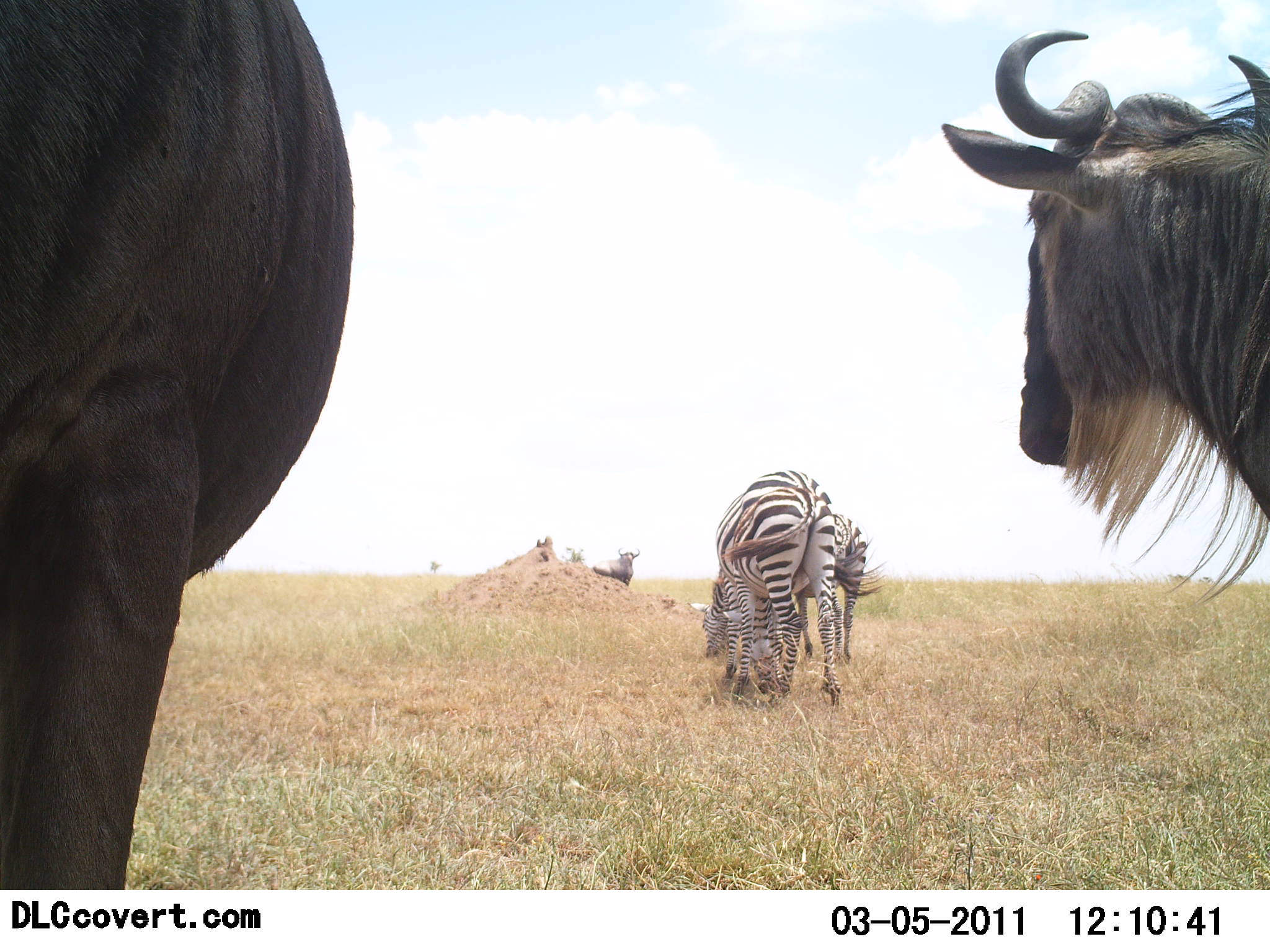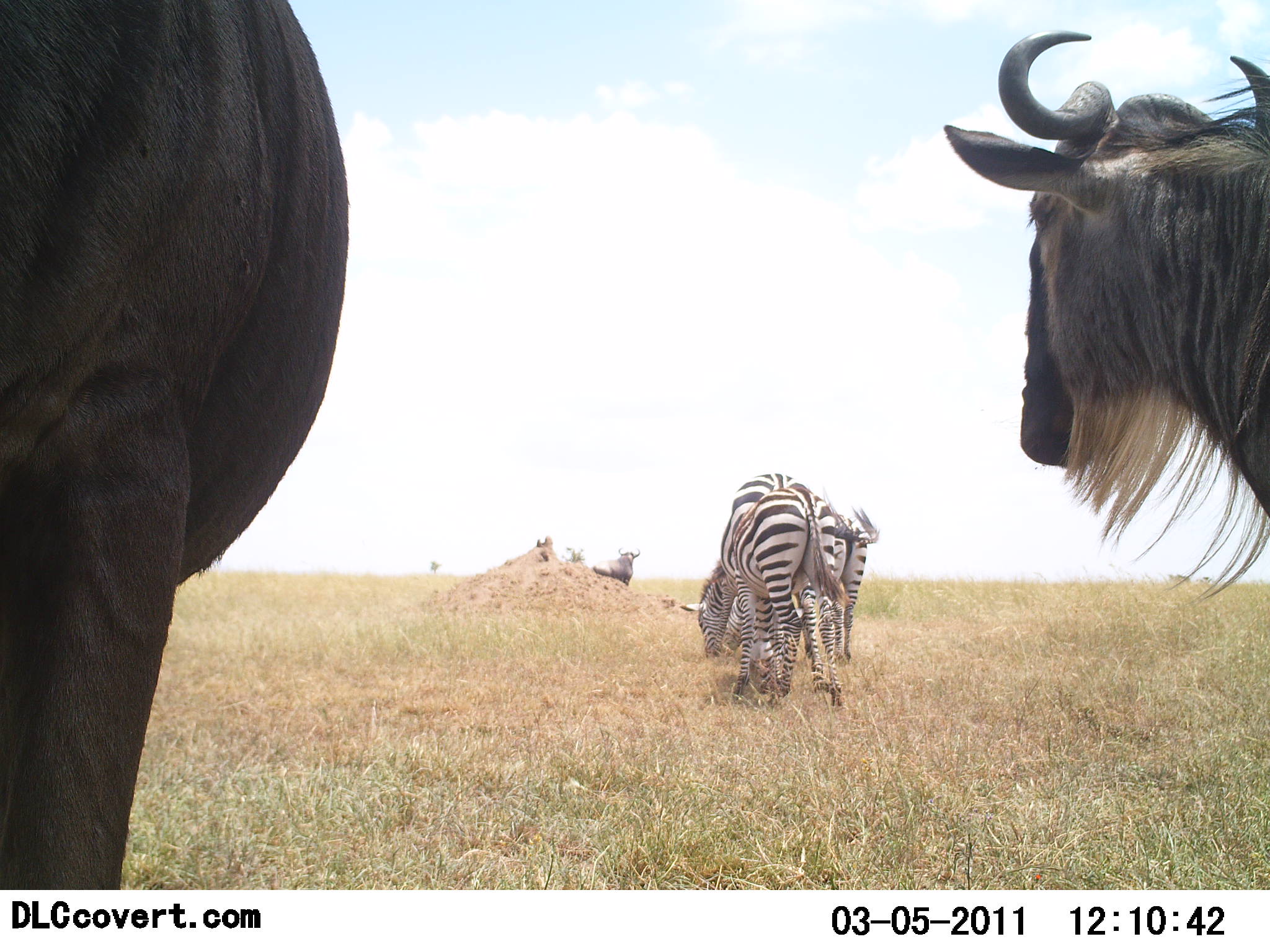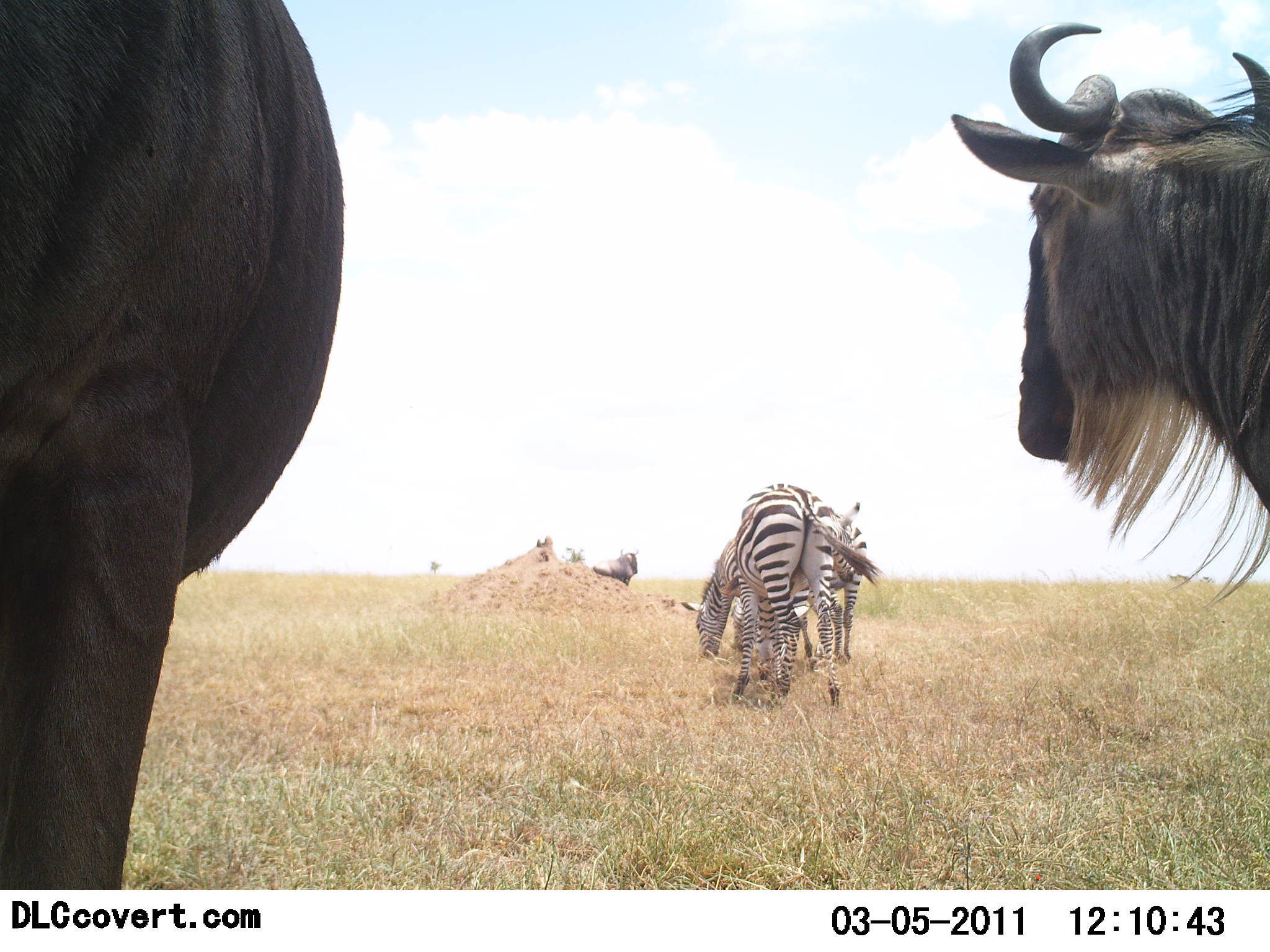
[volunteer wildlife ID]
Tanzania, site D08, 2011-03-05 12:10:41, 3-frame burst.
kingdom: Animalia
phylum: Chordata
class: Mammalia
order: Artiodactyla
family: Bovidae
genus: Connochaetes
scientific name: Connochaetes taurinus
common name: blue wildebeest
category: wildebeest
Wildebeest (blue wildebeest) (Connochaetes taurinus), count 3. Behavior (volunteer vote fractions): standing 100%, resting 0%, moving 0%, interacting 0%. Young present (vote fraction): 0%. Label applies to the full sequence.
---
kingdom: Animalia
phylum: Chordata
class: Mammalia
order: Perissodactyla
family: Equidae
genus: Equus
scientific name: Equus quagga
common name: plains zebra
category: zebra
Zebra (plains zebra) (Equus quagga), count 3. Behavior (volunteer vote fractions): standing 8%, resting 0%, moving 8%, interacting 0%. Young present (vote fraction): 8%. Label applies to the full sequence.